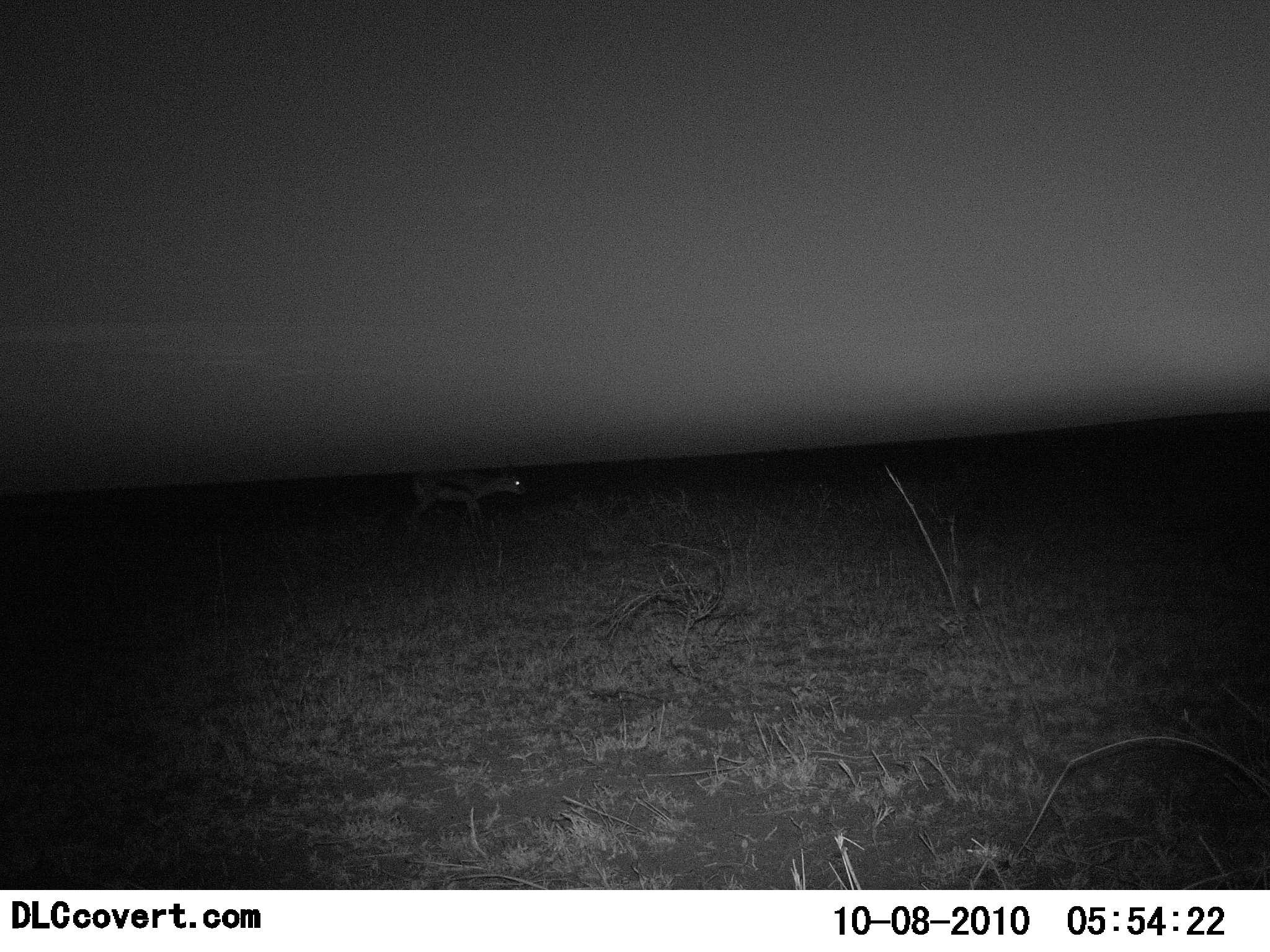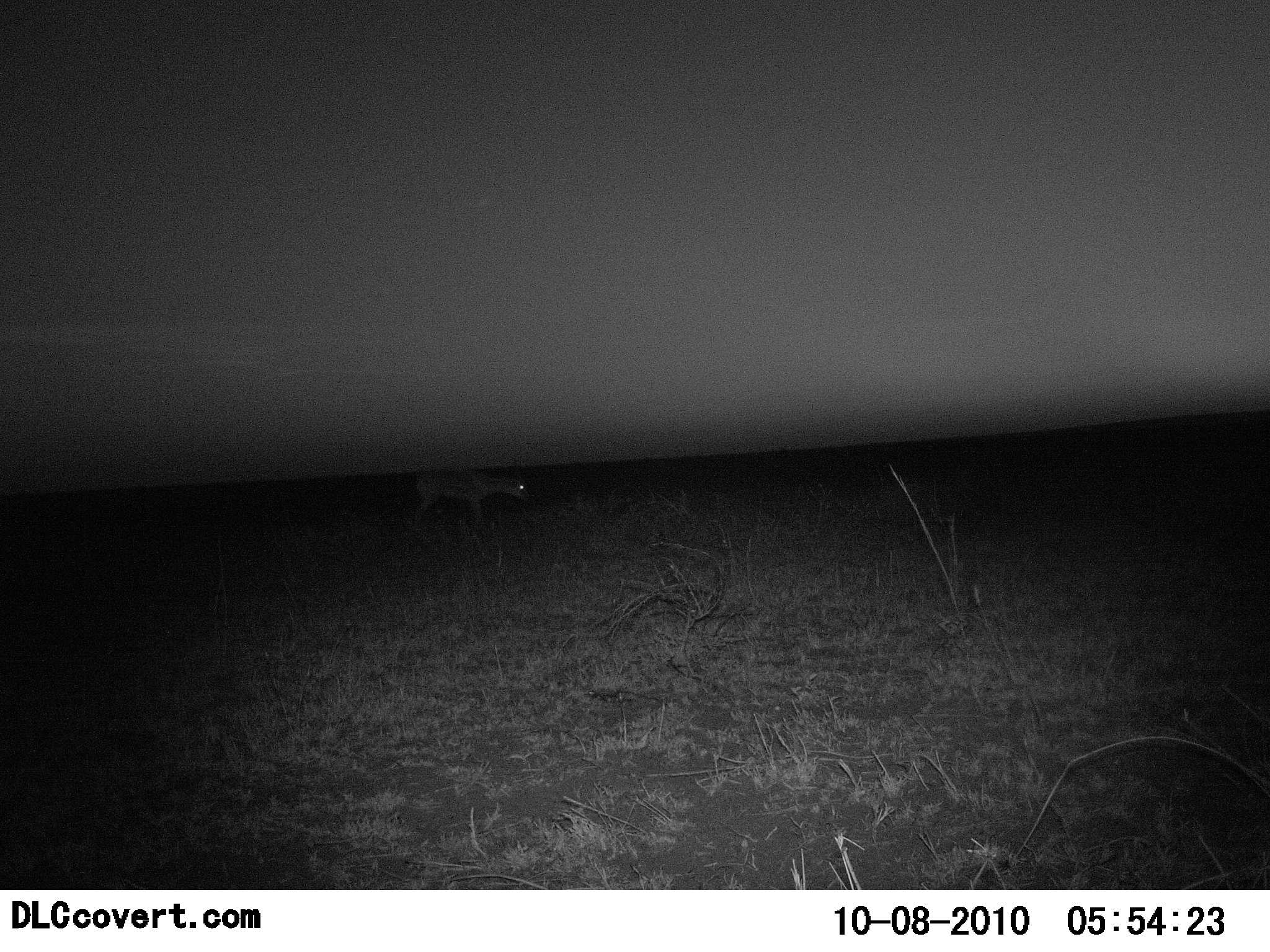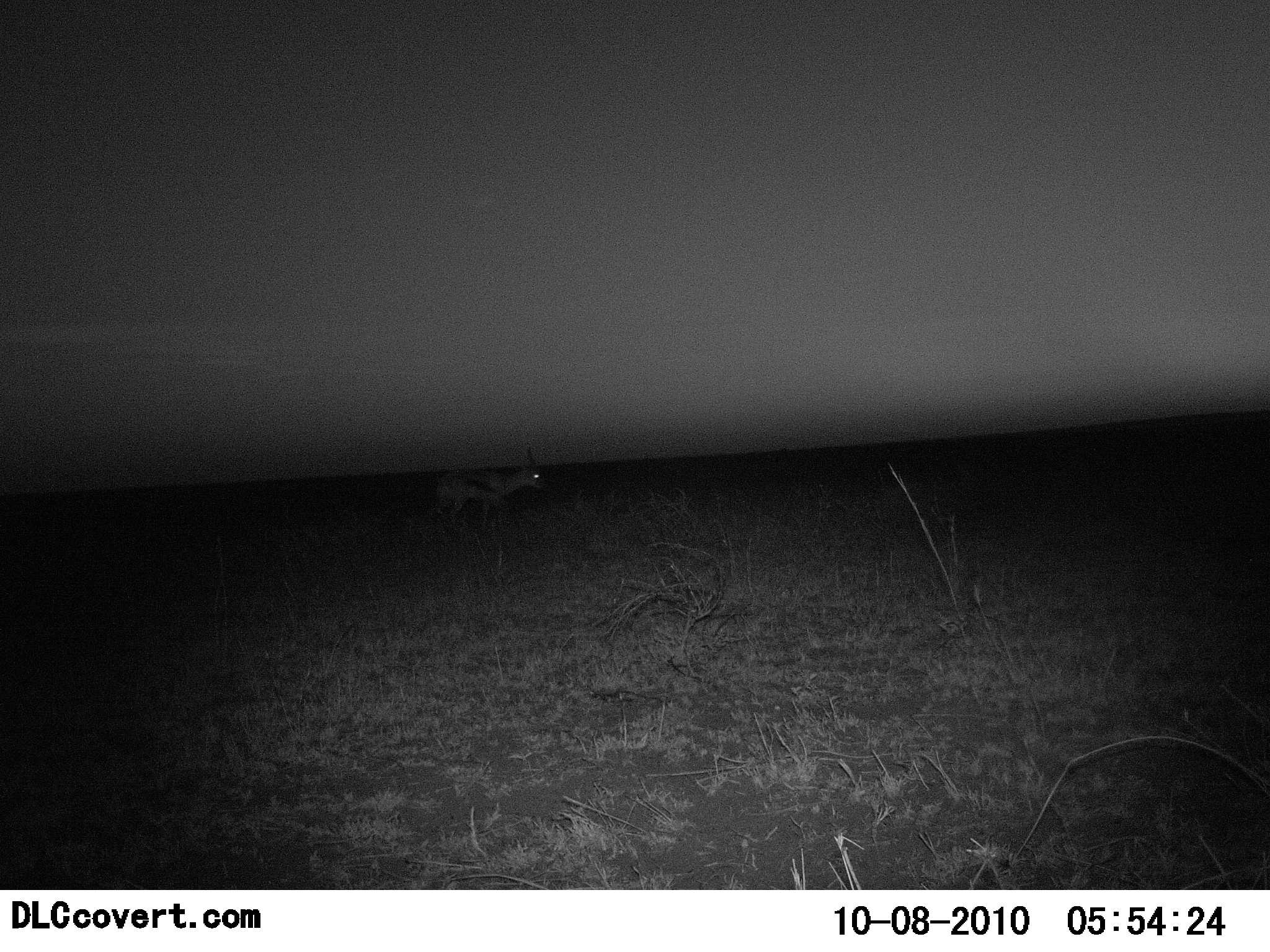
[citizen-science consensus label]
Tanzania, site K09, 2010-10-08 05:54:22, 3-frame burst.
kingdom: Animalia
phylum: Chordata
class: Mammalia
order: Artiodactyla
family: Bovidae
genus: Eudorcas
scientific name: Eudorcas thomsonii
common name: thomson's gazelle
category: gazellethomsons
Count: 1.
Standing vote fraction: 45%.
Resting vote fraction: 0%.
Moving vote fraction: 27%.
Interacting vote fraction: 0%.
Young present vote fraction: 0%.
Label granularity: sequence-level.